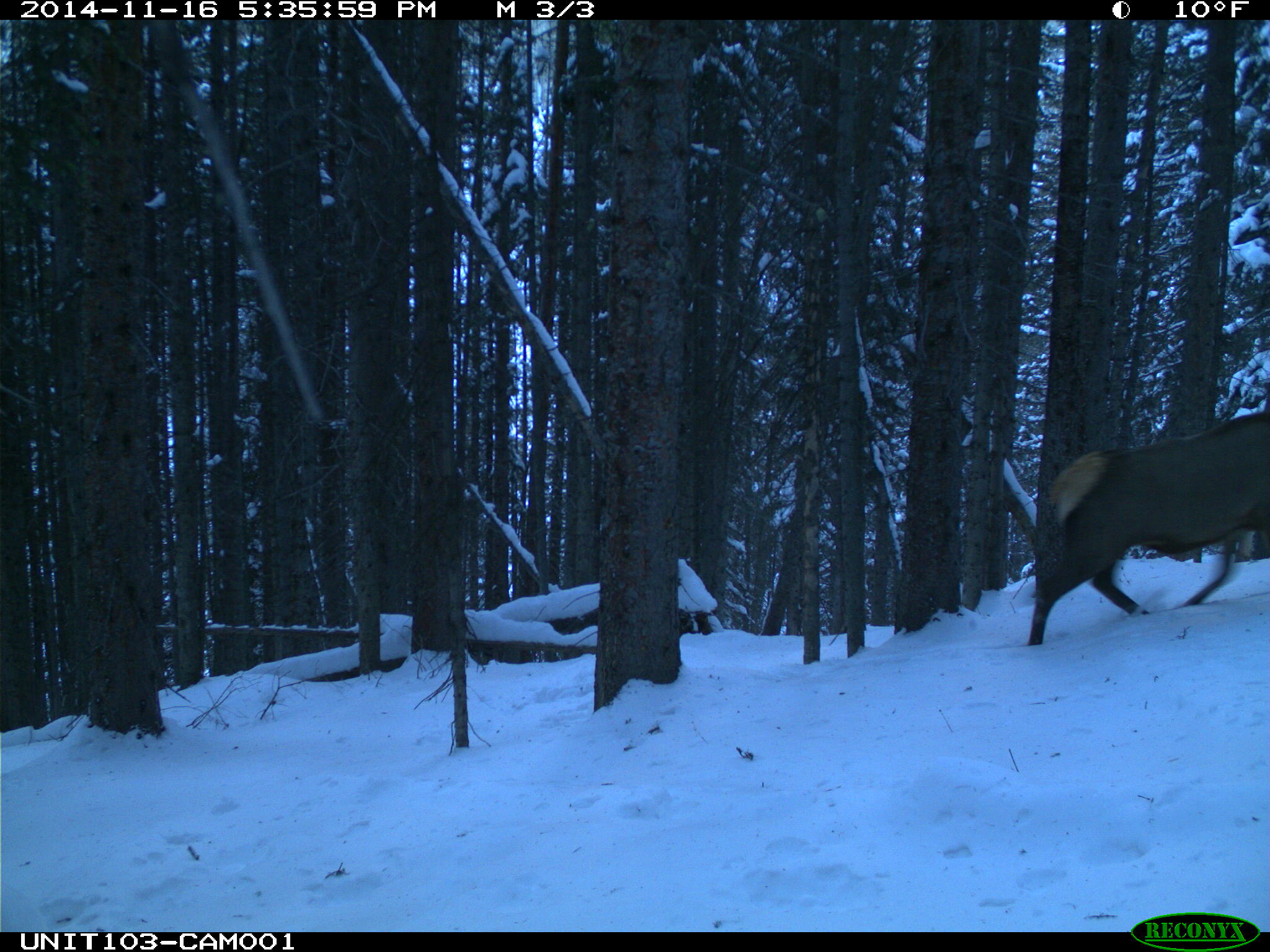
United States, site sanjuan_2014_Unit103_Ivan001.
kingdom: Animalia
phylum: Chordata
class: Mammalia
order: Artiodactyla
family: Cervidae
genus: Cervus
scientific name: Cervus elaphus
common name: red deer